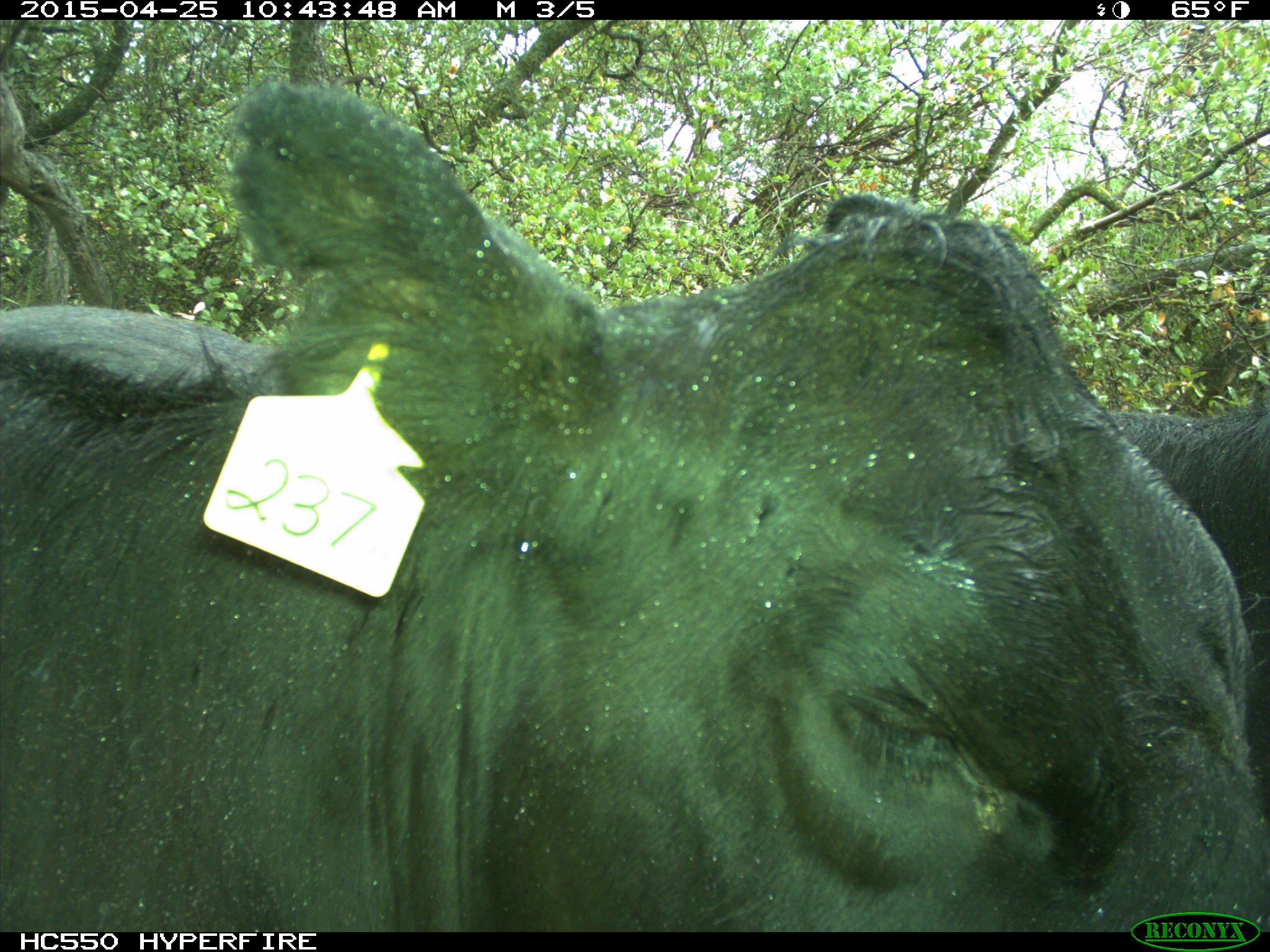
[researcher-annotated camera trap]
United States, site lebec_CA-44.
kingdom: Animalia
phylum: Chordata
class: Mammalia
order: Artiodactyla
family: Suidae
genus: Sus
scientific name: Sus scrofa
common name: wild boar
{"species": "Sus scrofa (wild boar)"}